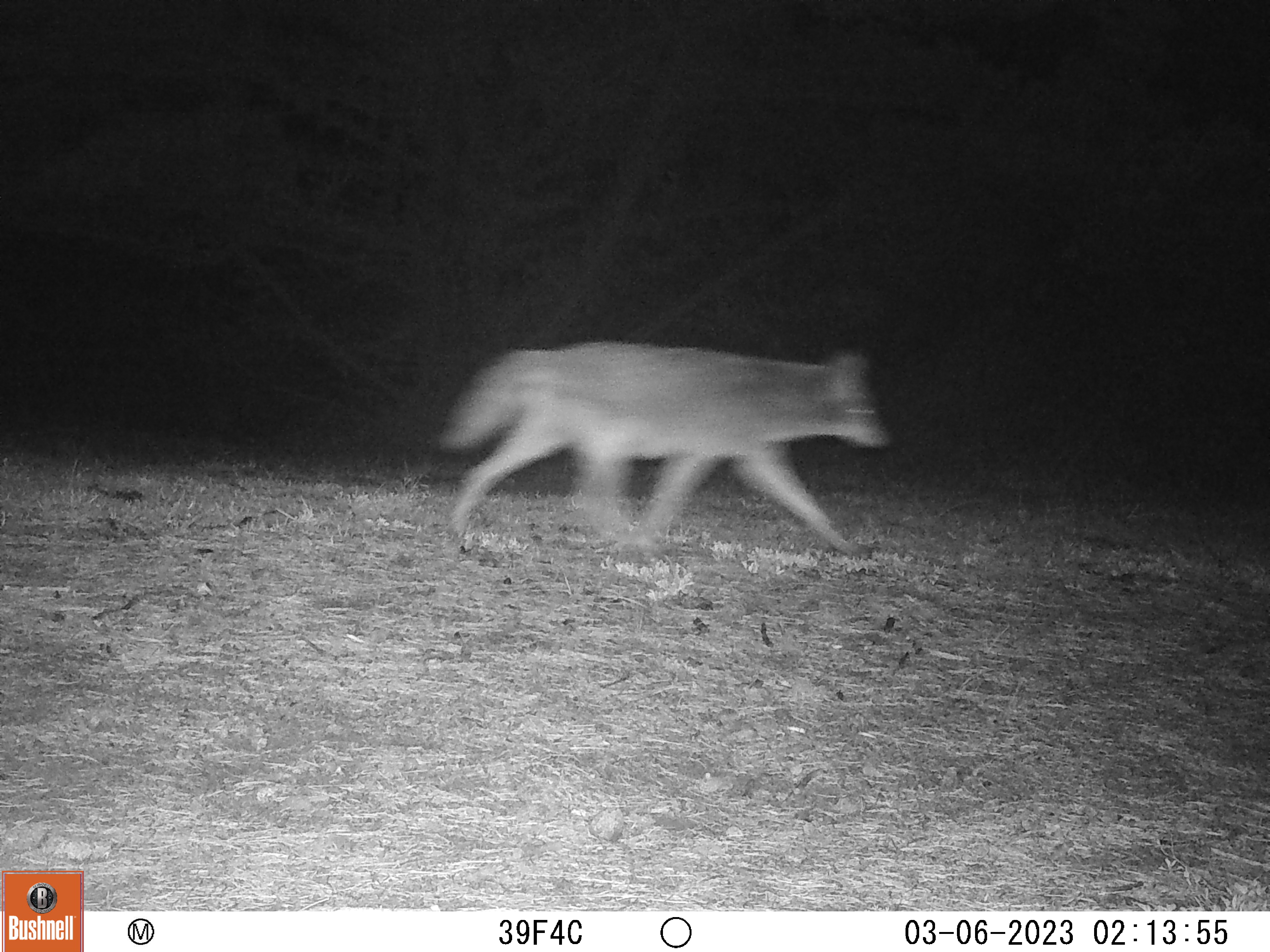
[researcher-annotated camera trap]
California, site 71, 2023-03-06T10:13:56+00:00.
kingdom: Animalia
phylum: Chordata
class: Mammalia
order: Carnivora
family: Canidae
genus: Canis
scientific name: Canis latrans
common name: coyote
Coyote (Canis latrans).